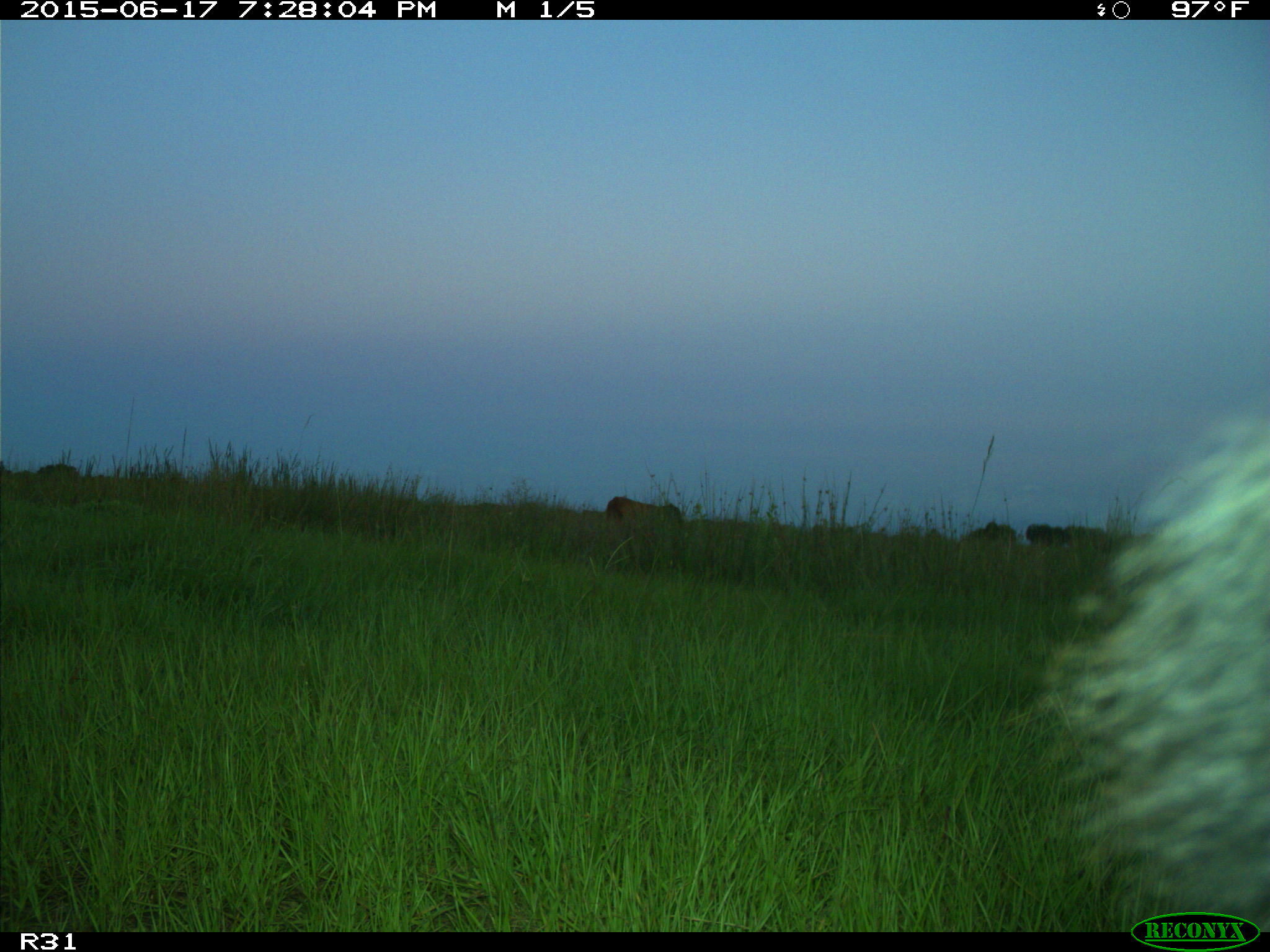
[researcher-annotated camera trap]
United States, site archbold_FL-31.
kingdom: Animalia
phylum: Chordata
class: Mammalia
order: Artiodactyla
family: Bovidae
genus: Bos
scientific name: Bos taurus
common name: domestic cow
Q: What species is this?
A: Bos taurus (domestic cow).